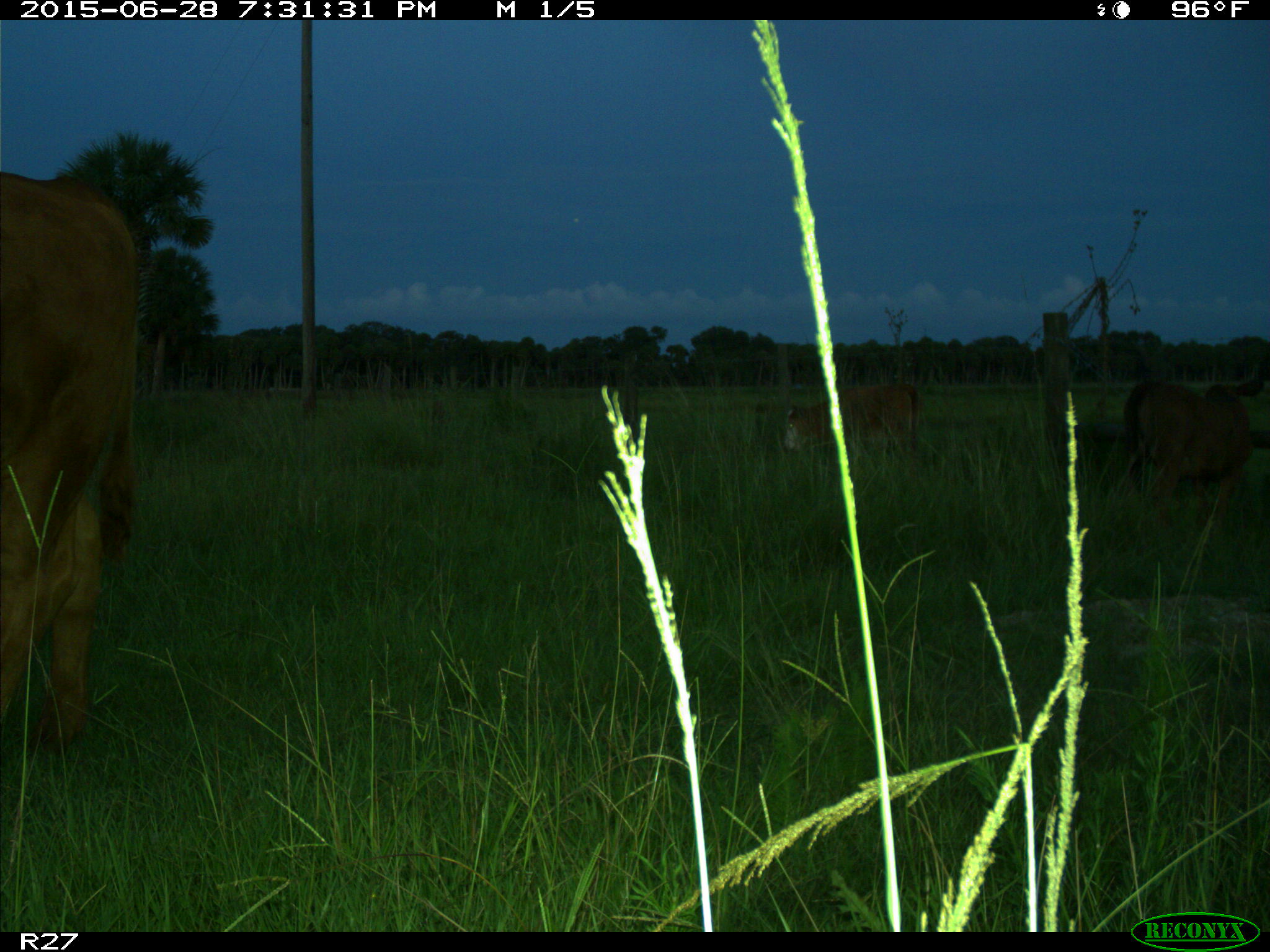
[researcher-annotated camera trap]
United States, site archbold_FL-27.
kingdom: Animalia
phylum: Chordata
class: Mammalia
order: Artiodactyla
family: Bovidae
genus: Bos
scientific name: Bos taurus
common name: domestic cow